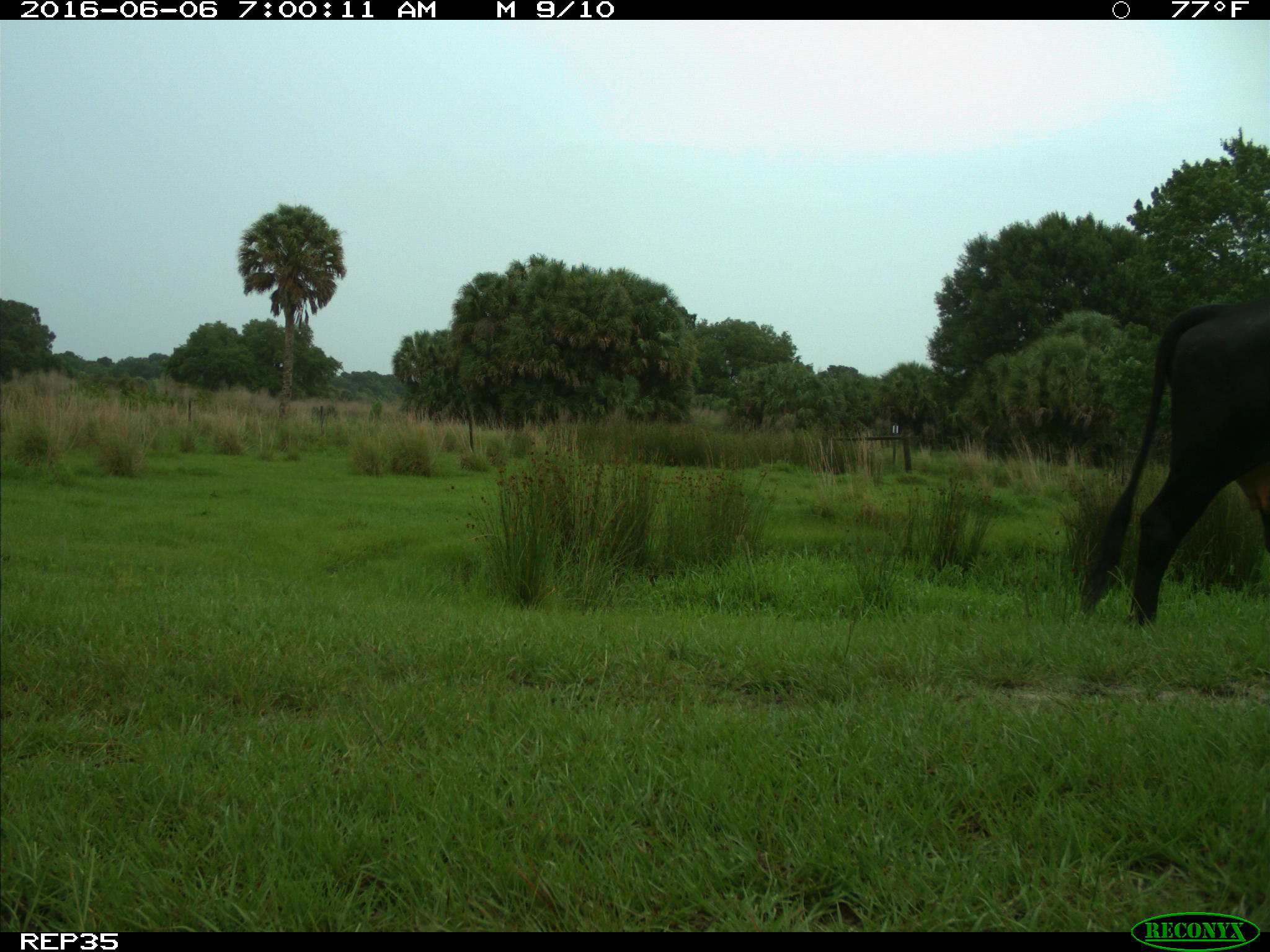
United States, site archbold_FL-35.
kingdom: Animalia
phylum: Chordata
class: Mammalia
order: Artiodactyla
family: Bovidae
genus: Bos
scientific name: Bos taurus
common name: domestic cow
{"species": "Bos taurus (domestic cow)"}